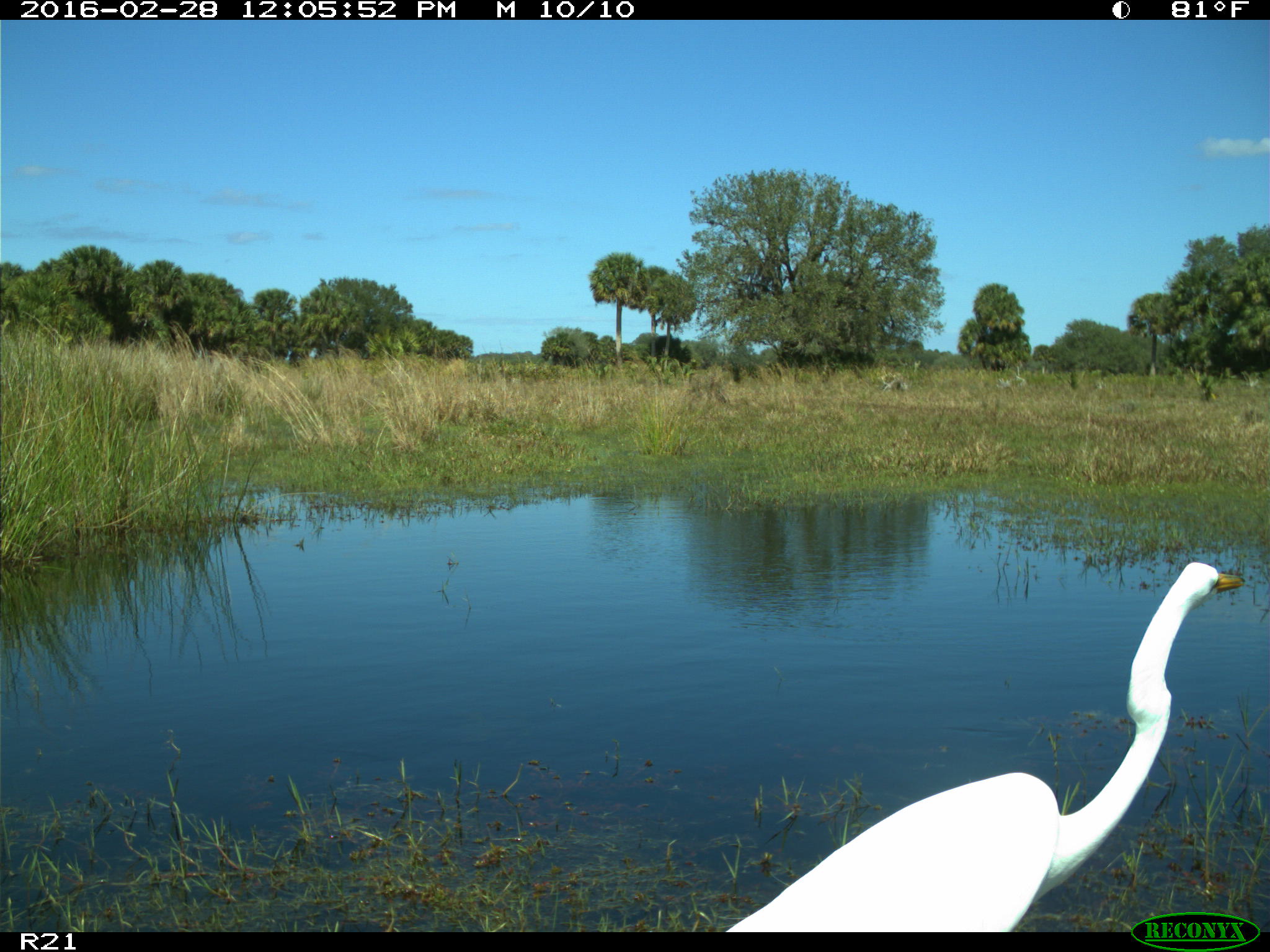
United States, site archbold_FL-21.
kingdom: Animalia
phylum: Chordata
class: Aves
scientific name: Aves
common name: birds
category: unidentified bird